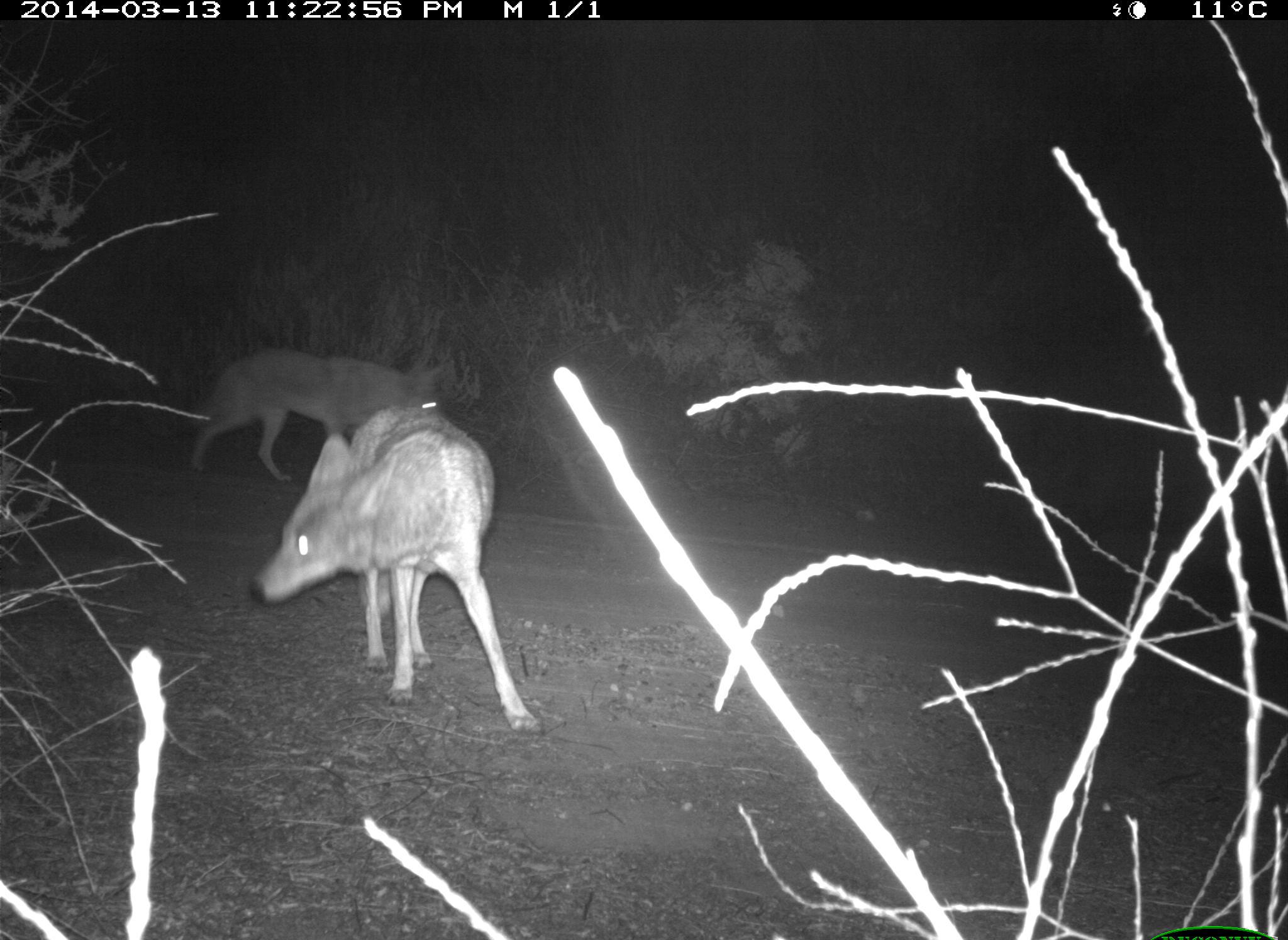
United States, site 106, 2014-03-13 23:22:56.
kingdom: Animalia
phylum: Chordata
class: Mammalia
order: Carnivora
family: Canidae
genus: Canis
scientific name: Canis latrans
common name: coyote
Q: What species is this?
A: Coyote (Canis latrans).